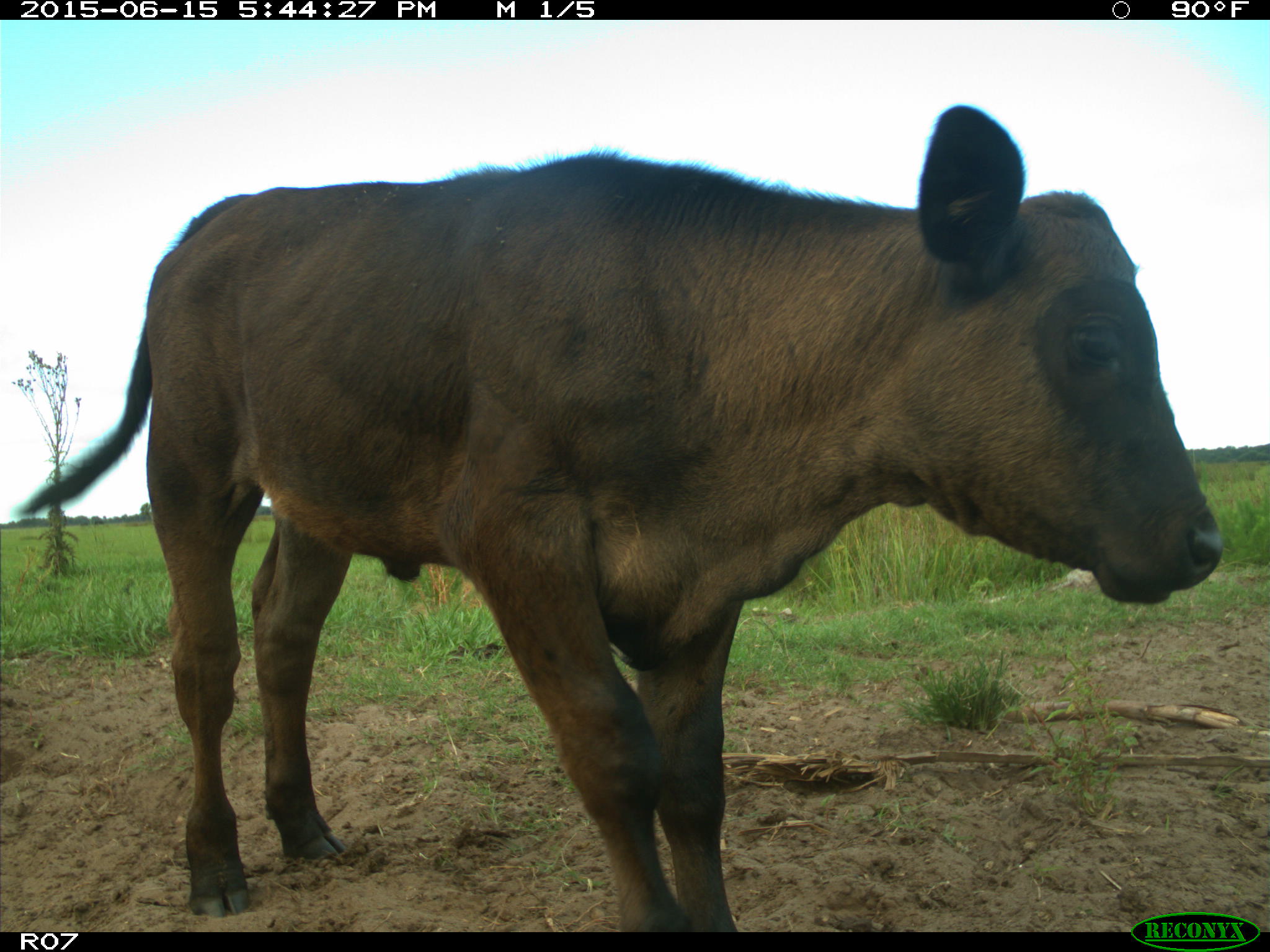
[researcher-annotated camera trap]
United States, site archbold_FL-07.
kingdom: Animalia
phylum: Chordata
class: Mammalia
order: Artiodactyla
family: Bovidae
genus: Bos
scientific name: Bos taurus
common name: domestic cow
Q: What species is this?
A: Bos taurus (domestic cow).